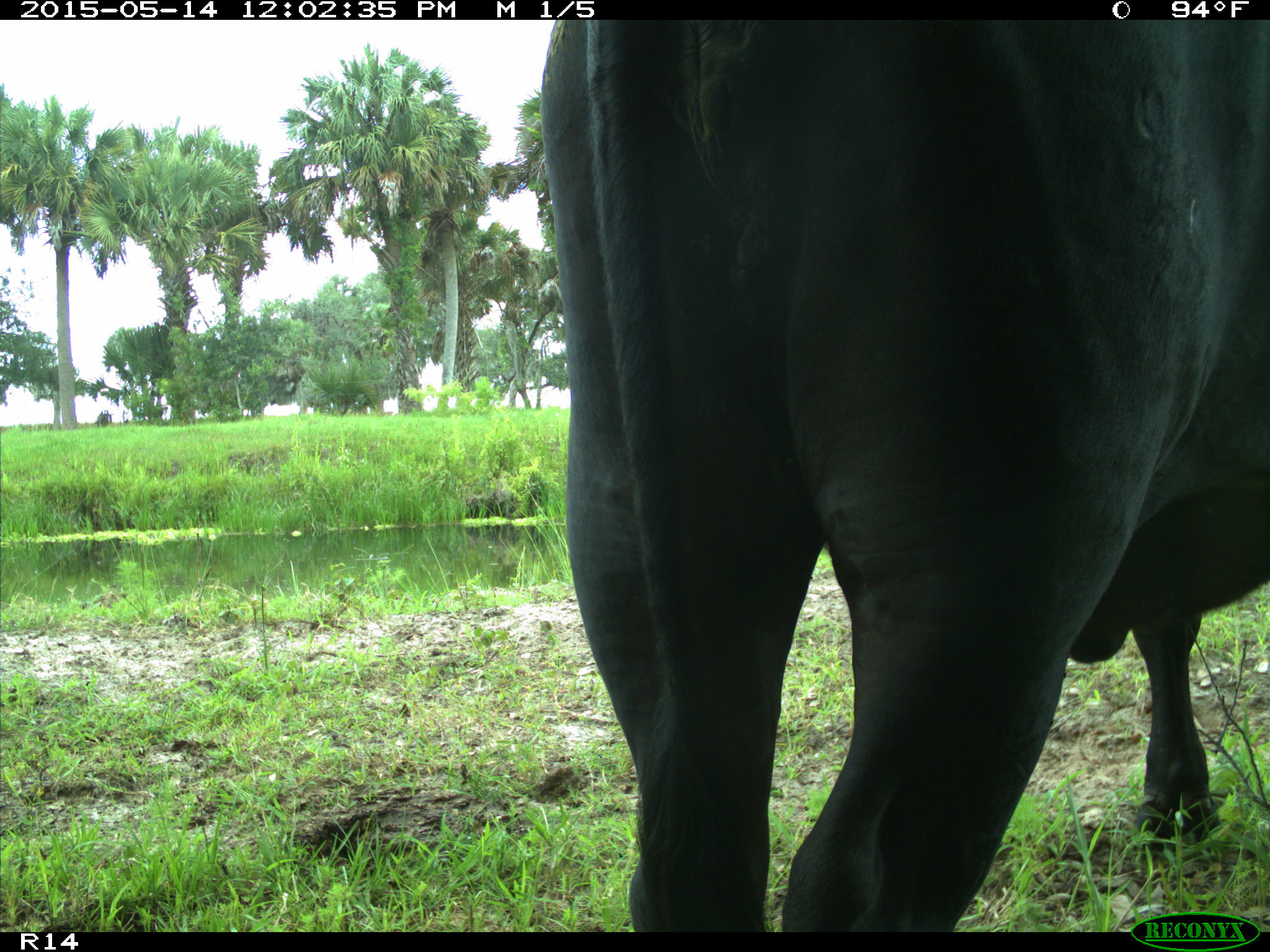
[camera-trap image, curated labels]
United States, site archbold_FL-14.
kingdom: Animalia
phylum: Chordata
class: Mammalia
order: Artiodactyla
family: Bovidae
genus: Bos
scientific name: Bos taurus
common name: domestic cow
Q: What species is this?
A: Bos taurus (domestic cow).